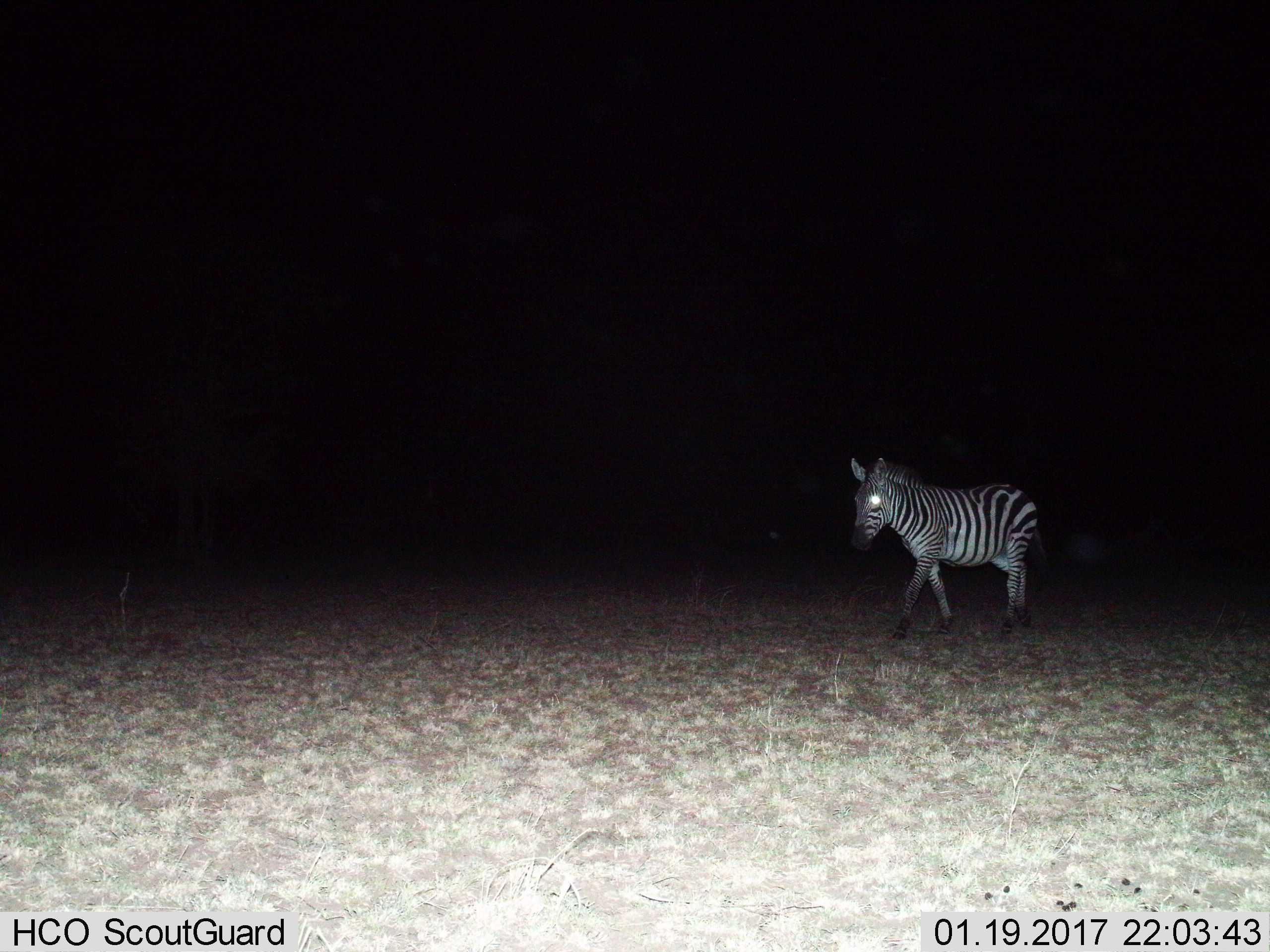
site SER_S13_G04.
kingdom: Animalia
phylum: Chordata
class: Mammalia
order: Perissodactyla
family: Equidae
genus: Equus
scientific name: Equus quagga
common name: plains zebra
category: zebraplains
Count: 1.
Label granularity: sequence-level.